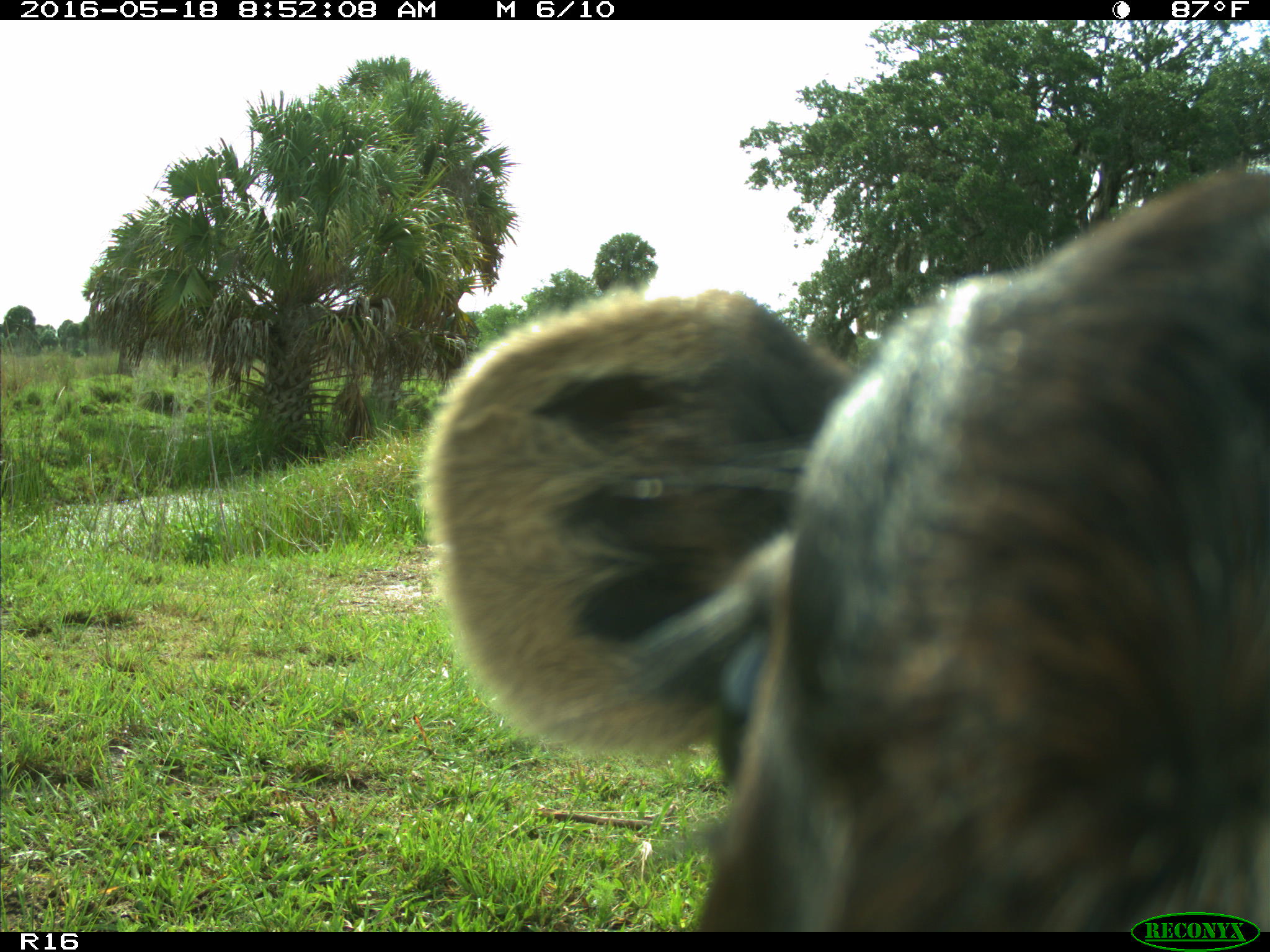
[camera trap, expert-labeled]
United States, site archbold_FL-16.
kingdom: Animalia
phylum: Chordata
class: Mammalia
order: Artiodactyla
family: Bovidae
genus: Bos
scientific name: Bos taurus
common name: domestic cow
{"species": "Bos taurus (domestic cow)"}